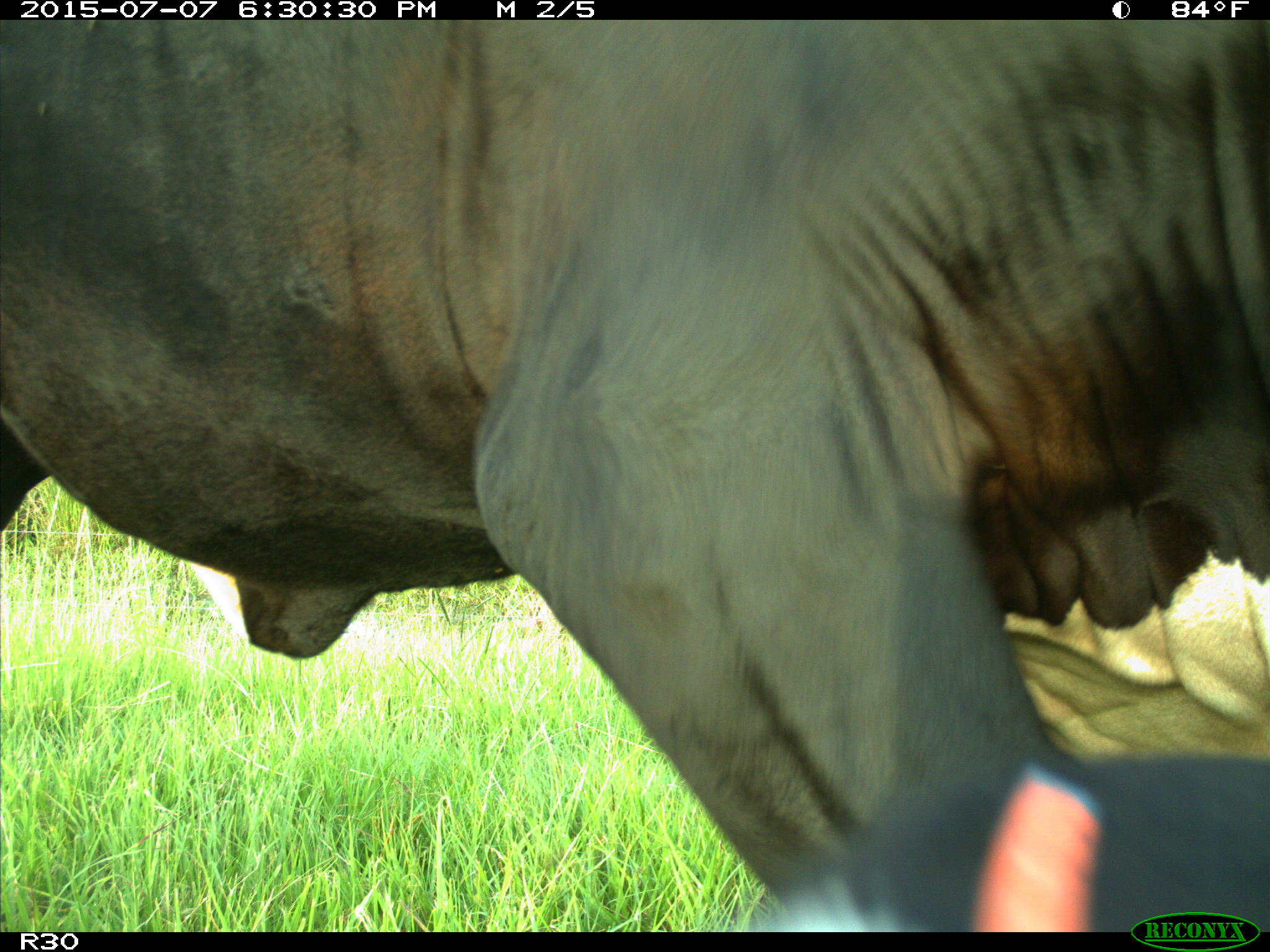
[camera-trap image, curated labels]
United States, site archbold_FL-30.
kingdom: Animalia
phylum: Chordata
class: Mammalia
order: Artiodactyla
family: Bovidae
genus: Bos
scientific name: Bos taurus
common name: domestic cow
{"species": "Bos taurus (domestic cow)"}